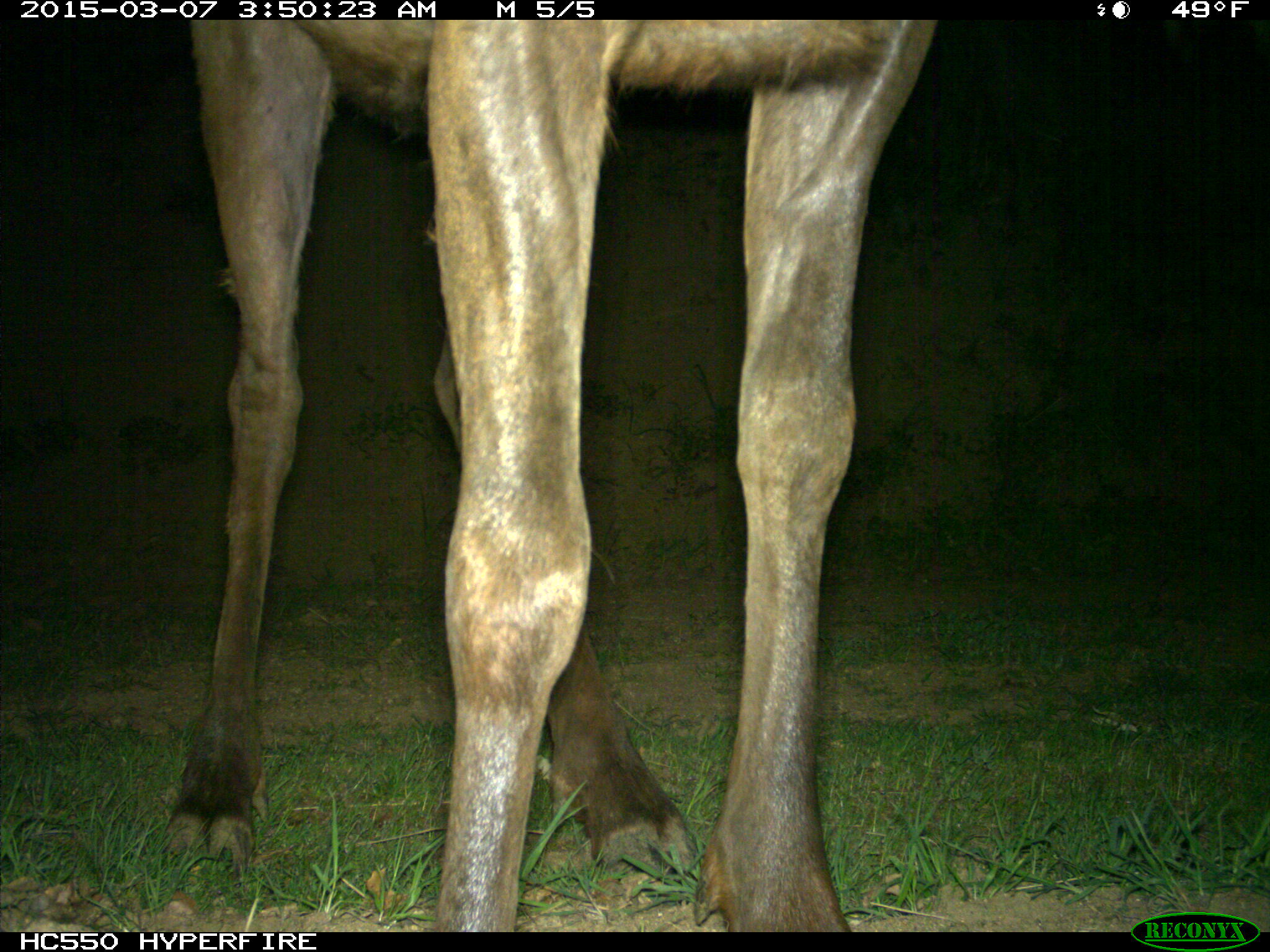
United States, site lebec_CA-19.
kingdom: Animalia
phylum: Chordata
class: Mammalia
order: Artiodactyla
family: Cervidae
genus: Cervus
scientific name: Cervus canadensis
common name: elk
Cervus canadensis (elk).